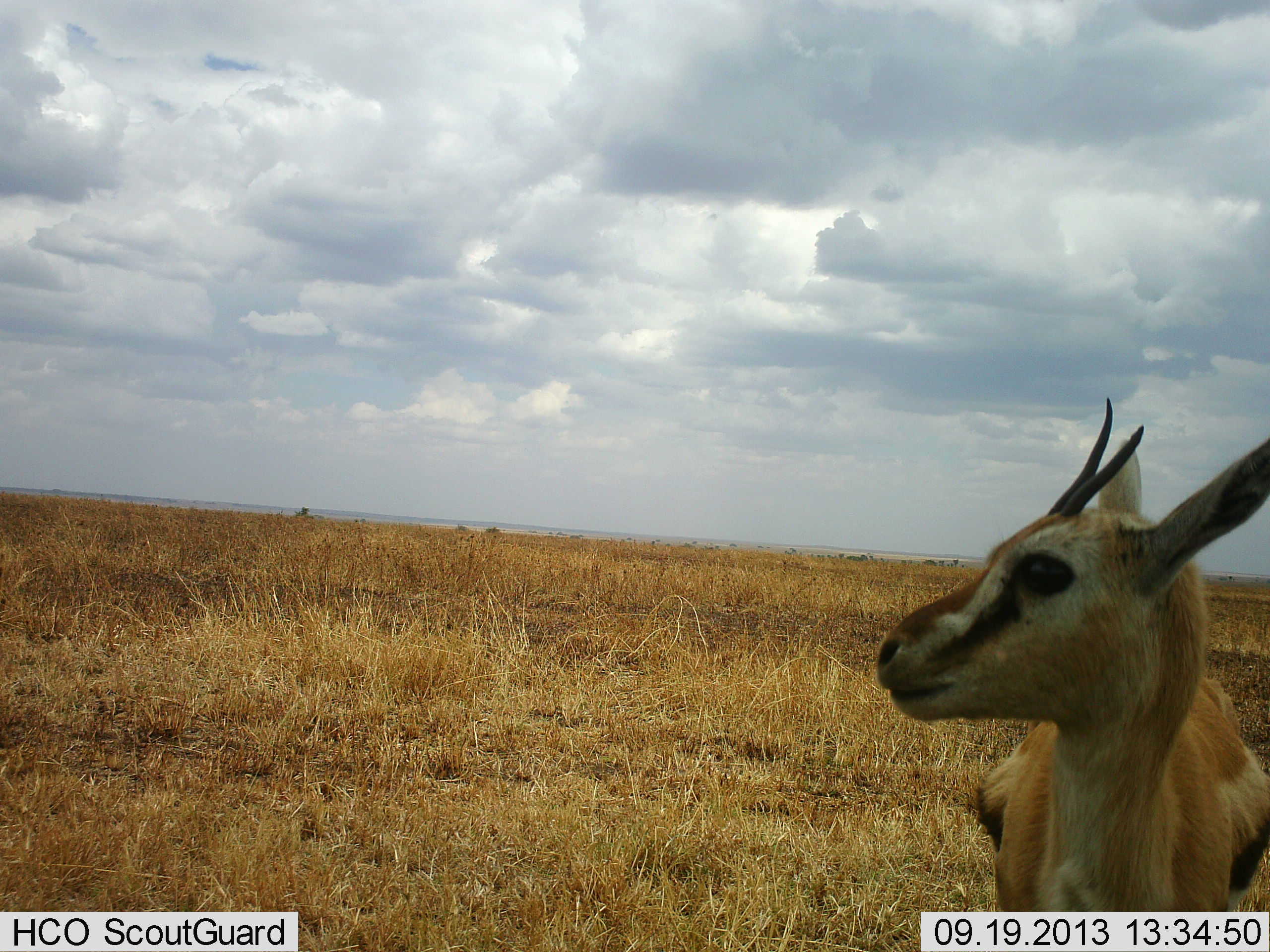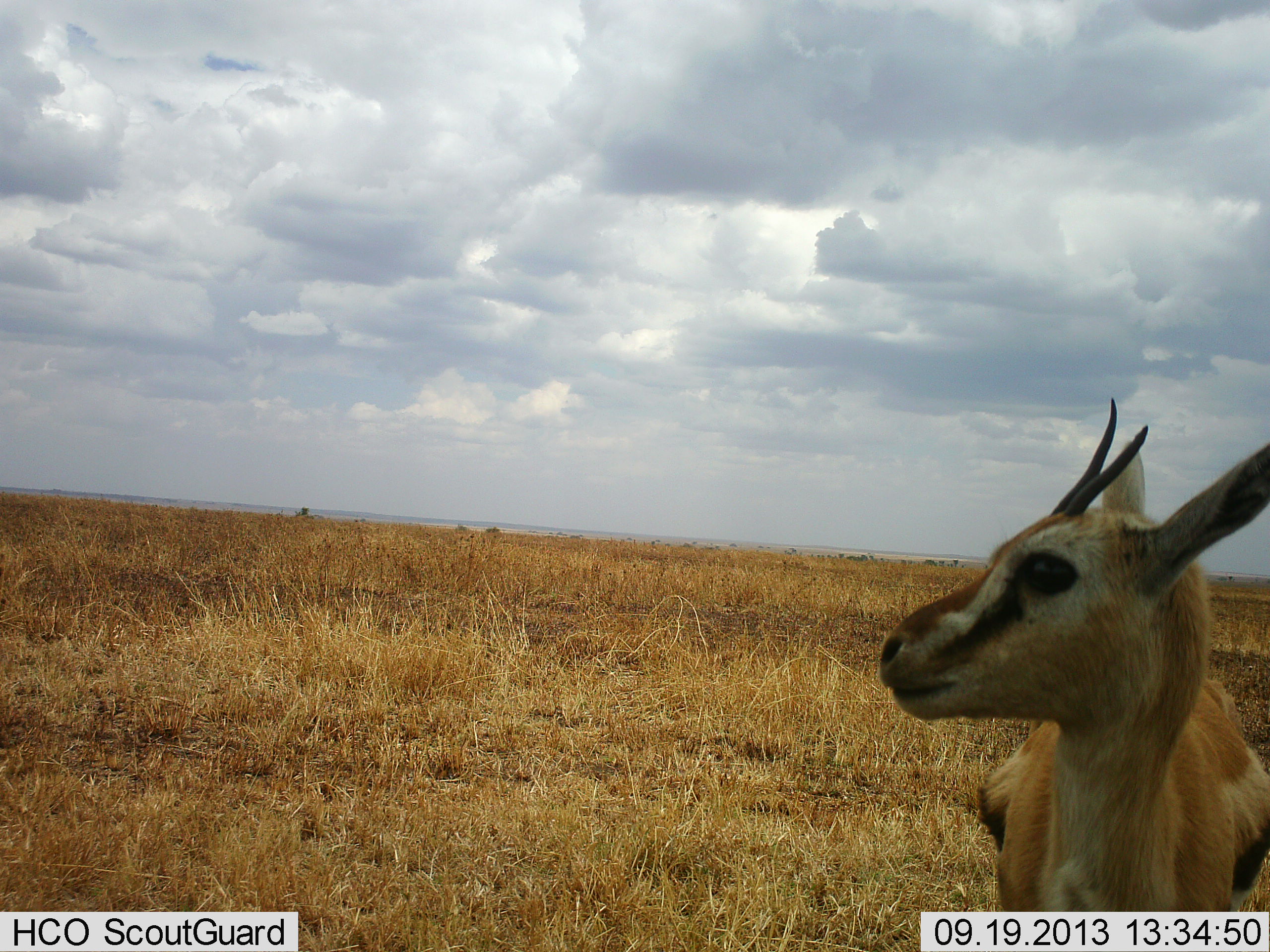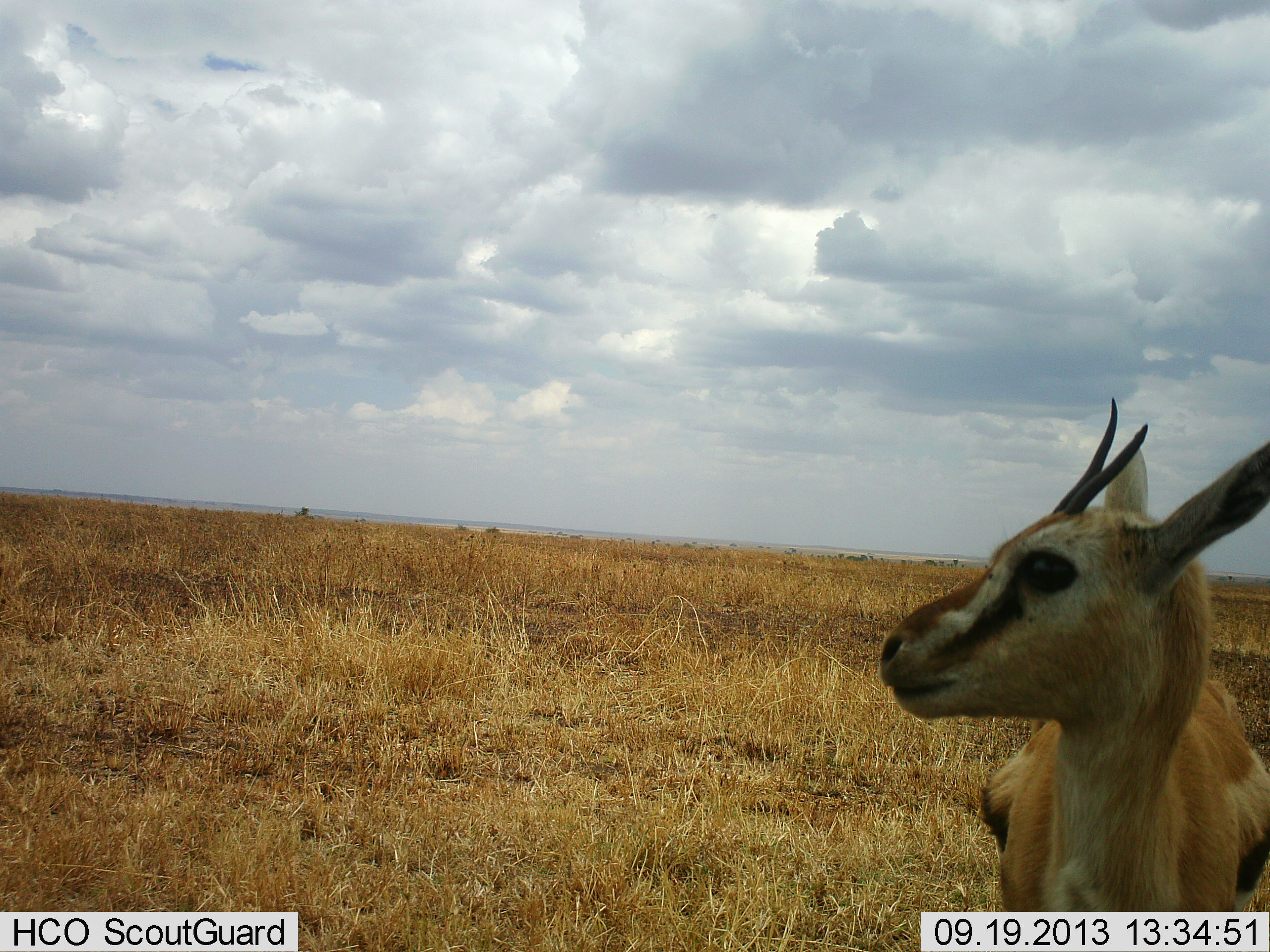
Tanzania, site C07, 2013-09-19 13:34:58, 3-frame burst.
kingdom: Animalia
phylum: Chordata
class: Mammalia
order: Artiodactyla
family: Bovidae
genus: Eudorcas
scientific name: Eudorcas thomsonii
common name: thomson's gazelle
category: gazellethomsons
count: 1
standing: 100%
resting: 0%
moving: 0%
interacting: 0%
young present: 0%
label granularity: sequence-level